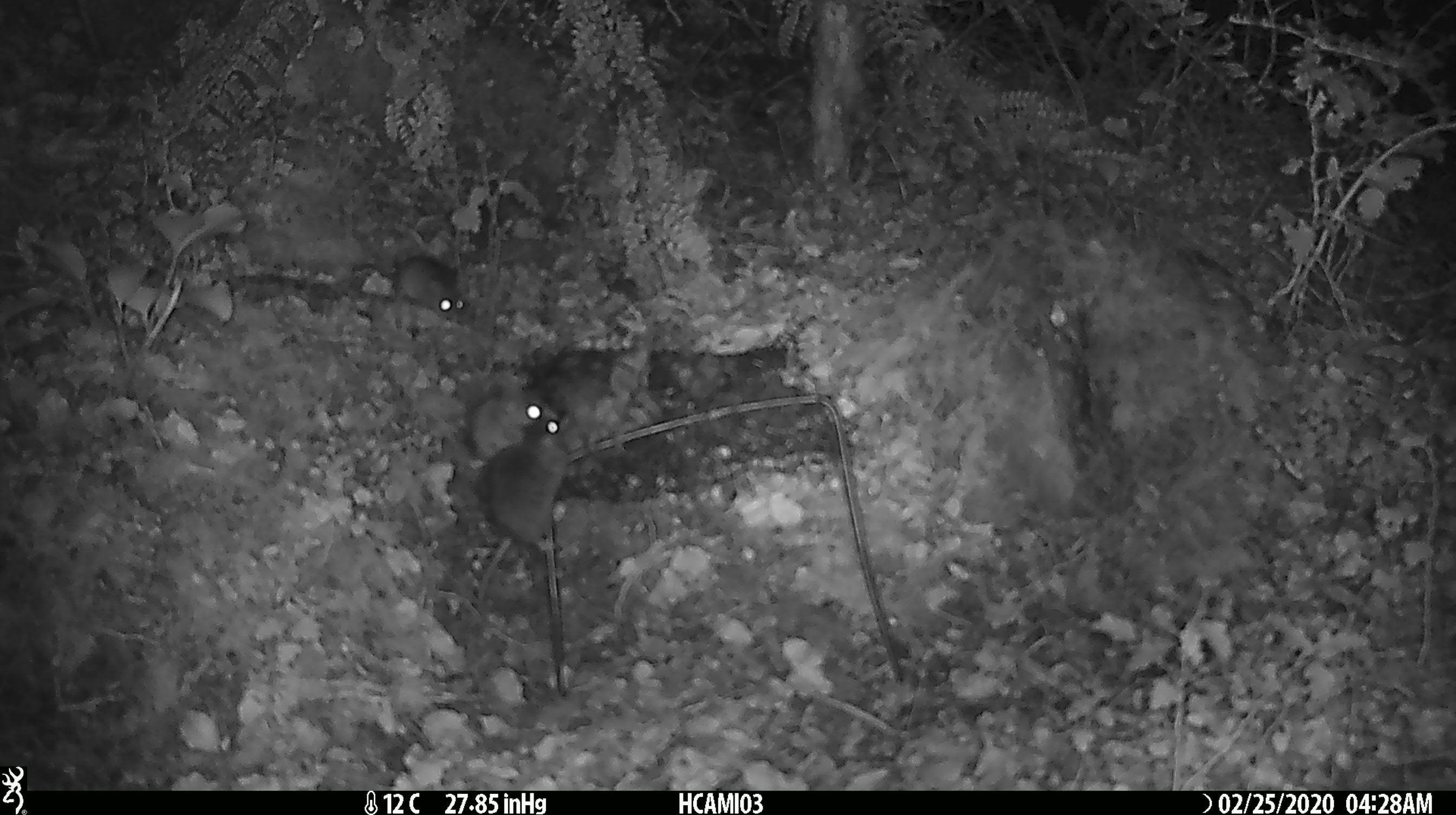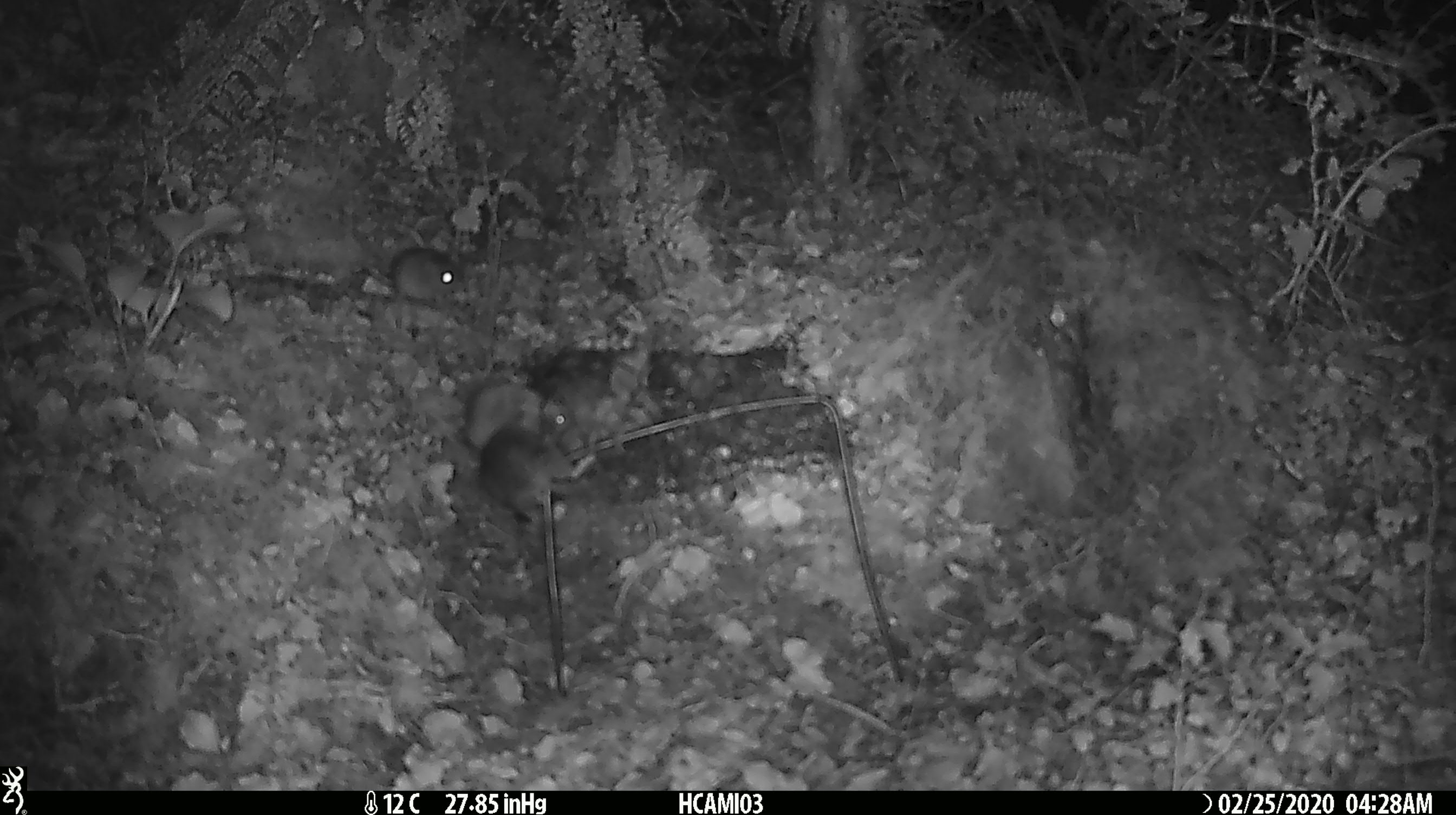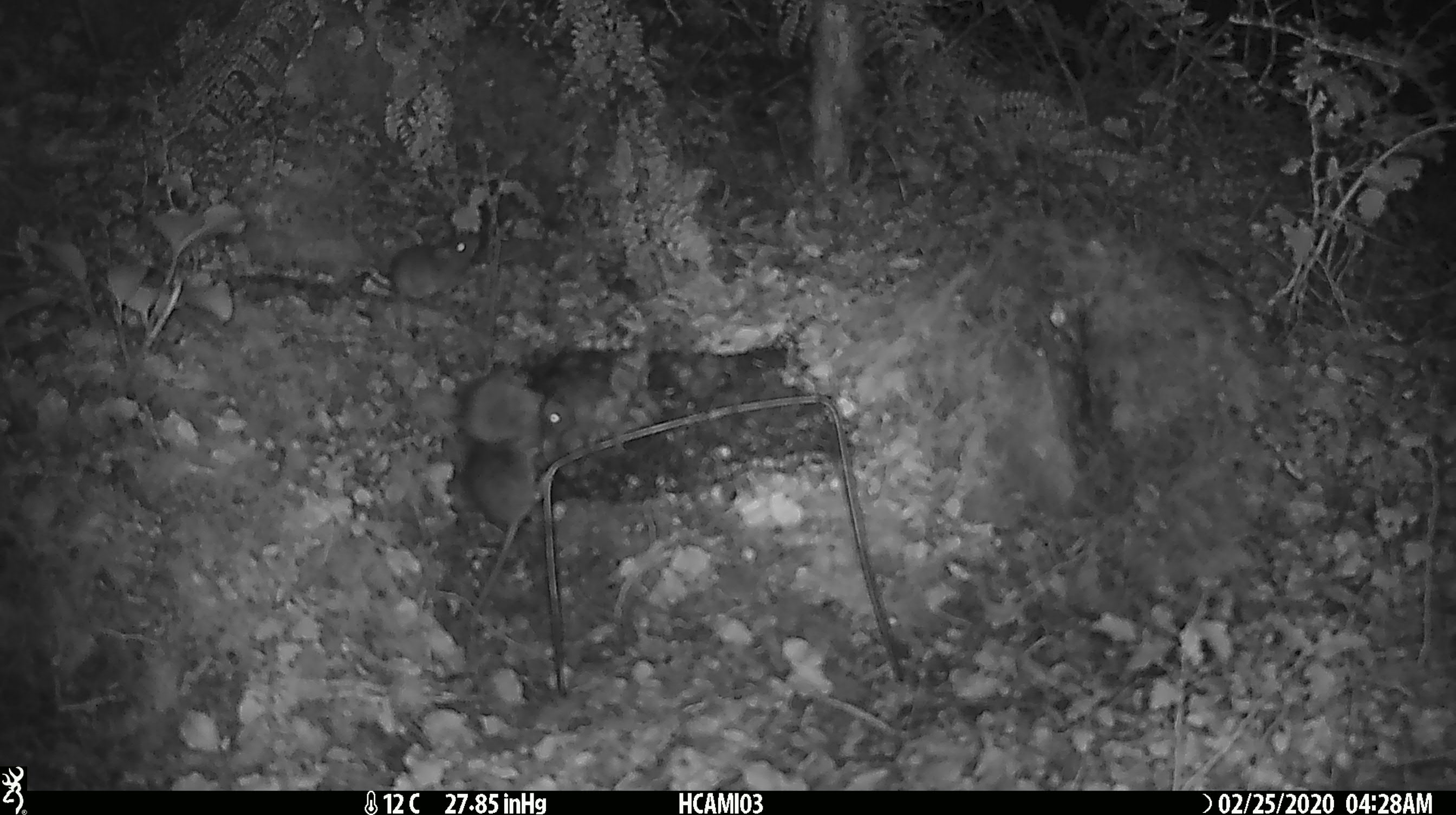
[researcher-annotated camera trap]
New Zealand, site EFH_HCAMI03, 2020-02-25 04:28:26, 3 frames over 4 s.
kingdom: Animalia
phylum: Chordata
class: Mammalia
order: Rodentia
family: Muridae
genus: Mus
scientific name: Mus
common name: mouse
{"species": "mouse (Mus)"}